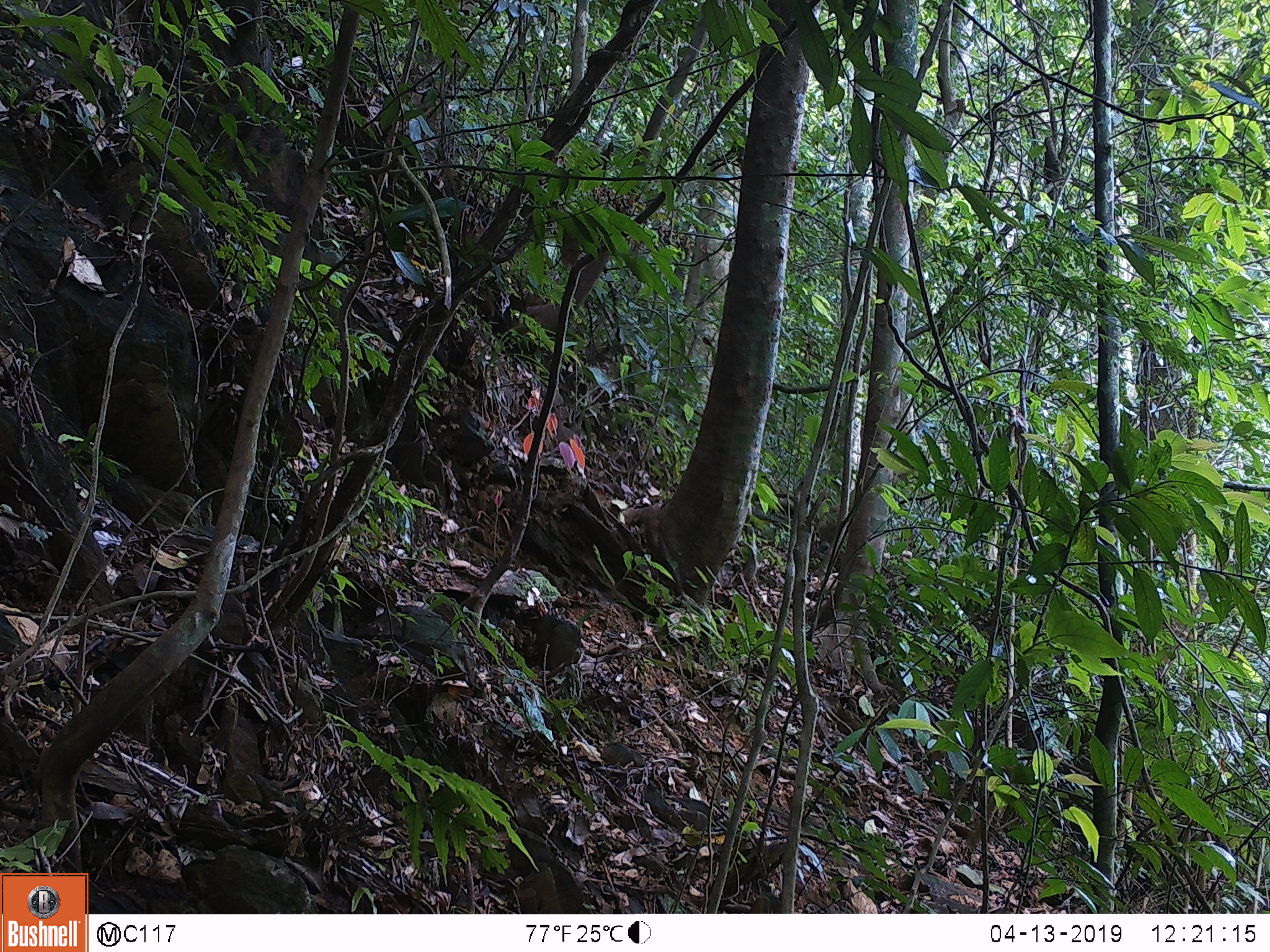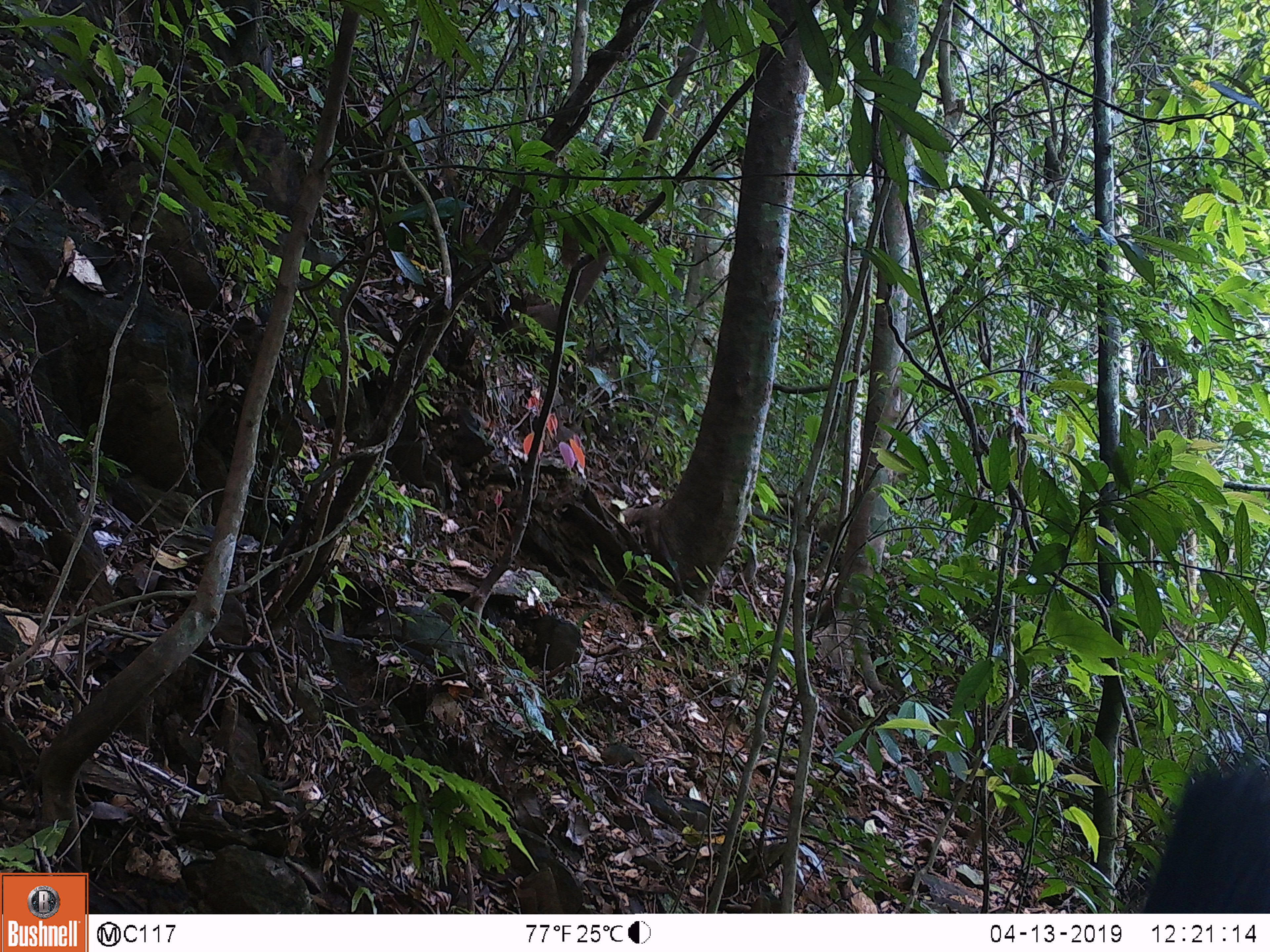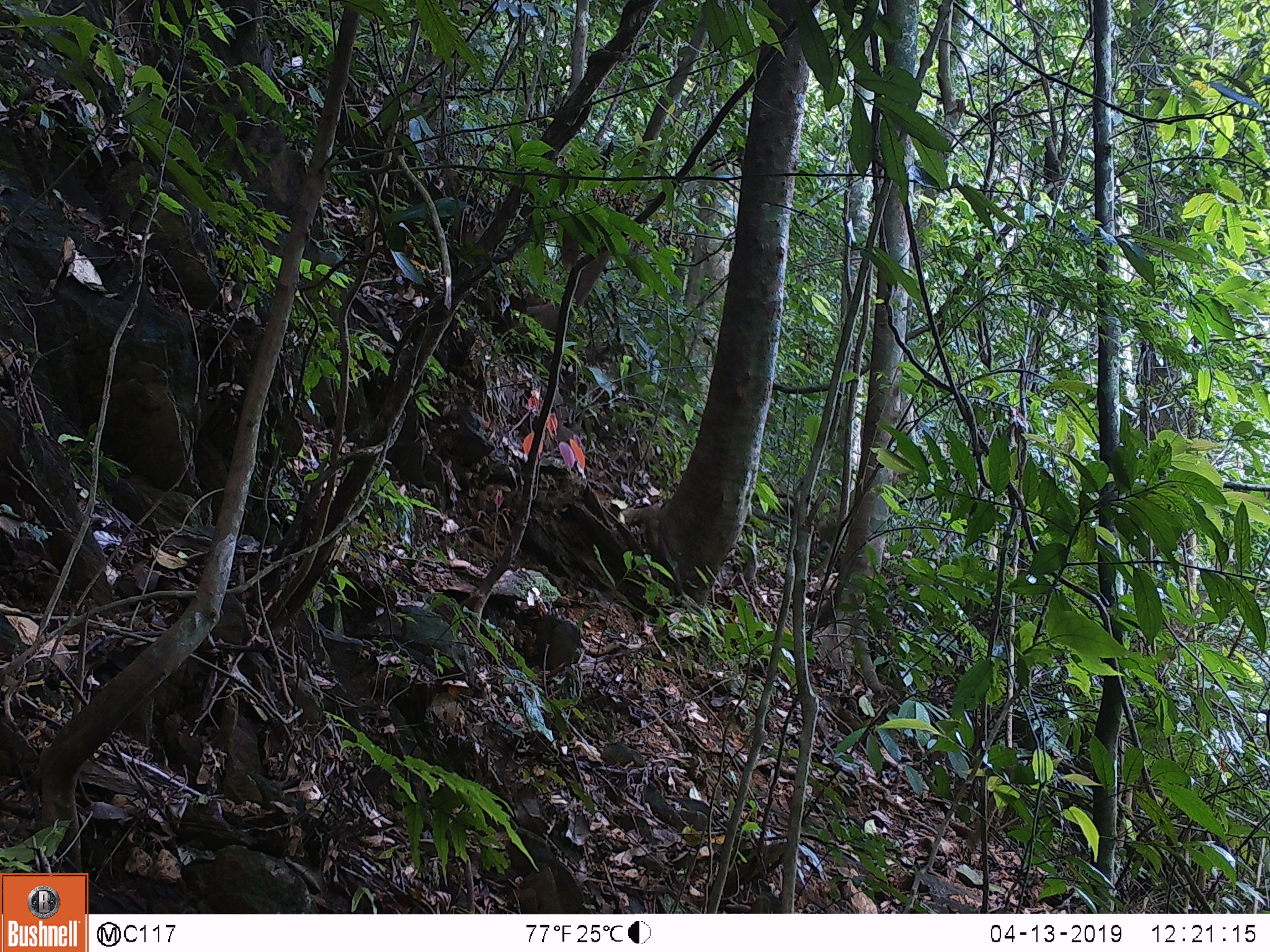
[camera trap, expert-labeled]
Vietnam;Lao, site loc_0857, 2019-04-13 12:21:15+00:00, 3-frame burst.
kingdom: Animalia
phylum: Chordata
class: Aves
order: Passeriformes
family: Muscicapidae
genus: Myophonus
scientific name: Myophonus caeruleus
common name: blue whistling thrush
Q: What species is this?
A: Blue whistling thrush (Myophonus caeruleus).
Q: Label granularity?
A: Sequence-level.